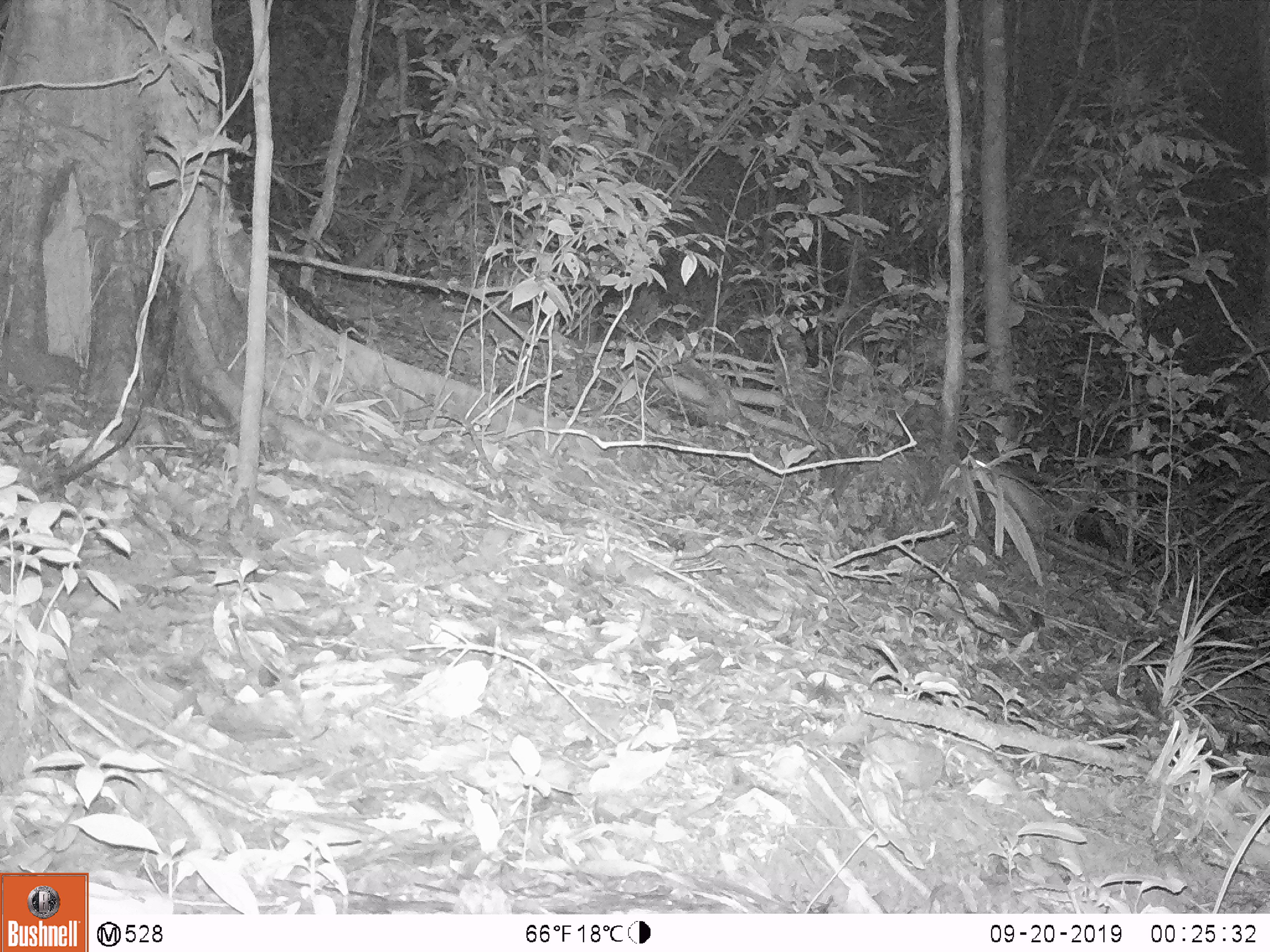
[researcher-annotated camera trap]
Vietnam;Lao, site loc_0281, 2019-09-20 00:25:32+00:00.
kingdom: Animalia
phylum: Chordata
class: Mammalia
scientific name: Mammalia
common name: mammal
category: unidentified small mammal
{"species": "unidentified small mammal (mammal) (Mammalia)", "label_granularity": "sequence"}